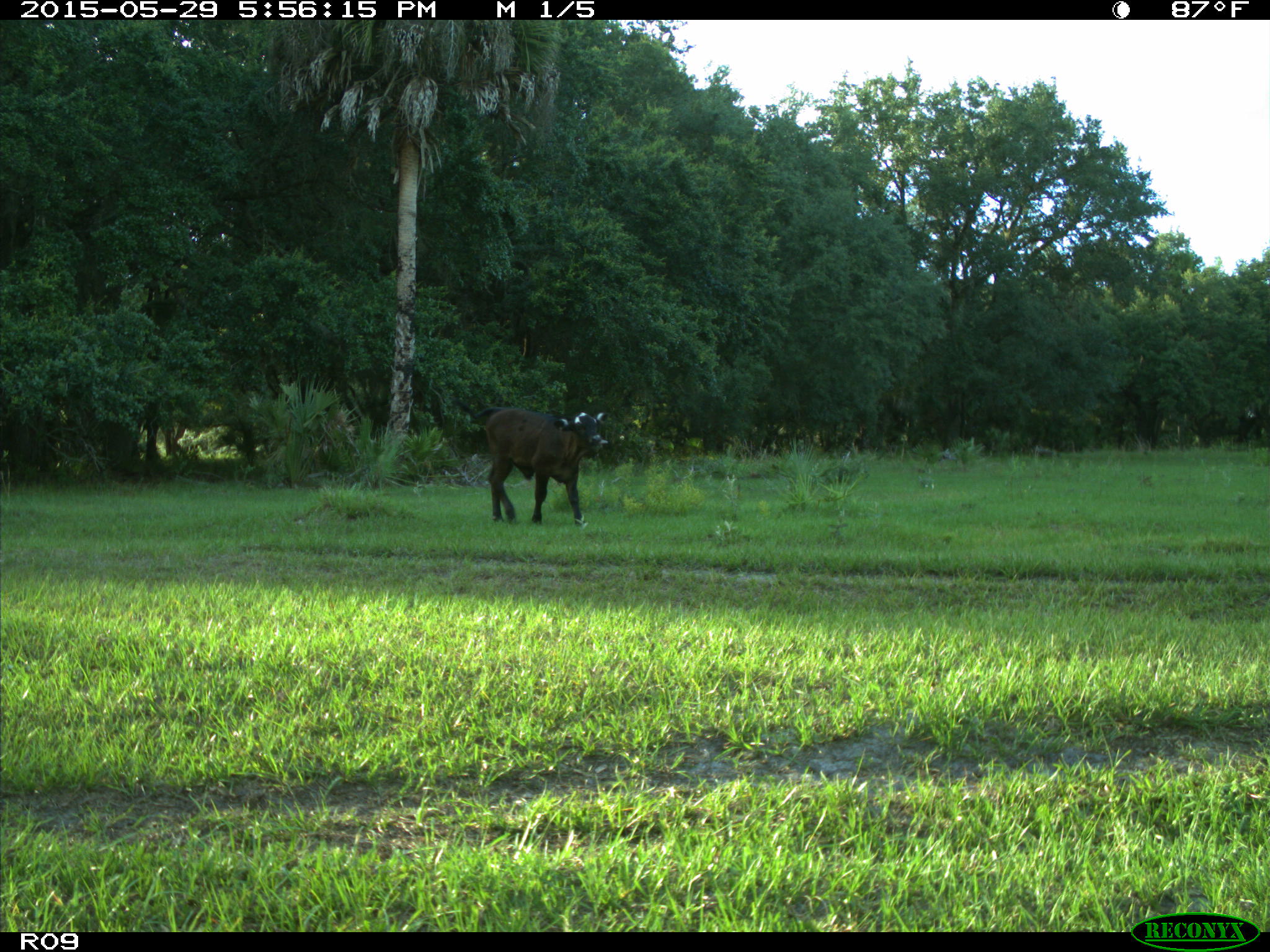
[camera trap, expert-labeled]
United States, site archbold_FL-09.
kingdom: Animalia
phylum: Chordata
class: Mammalia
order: Artiodactyla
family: Bovidae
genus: Bos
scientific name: Bos taurus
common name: domestic cow